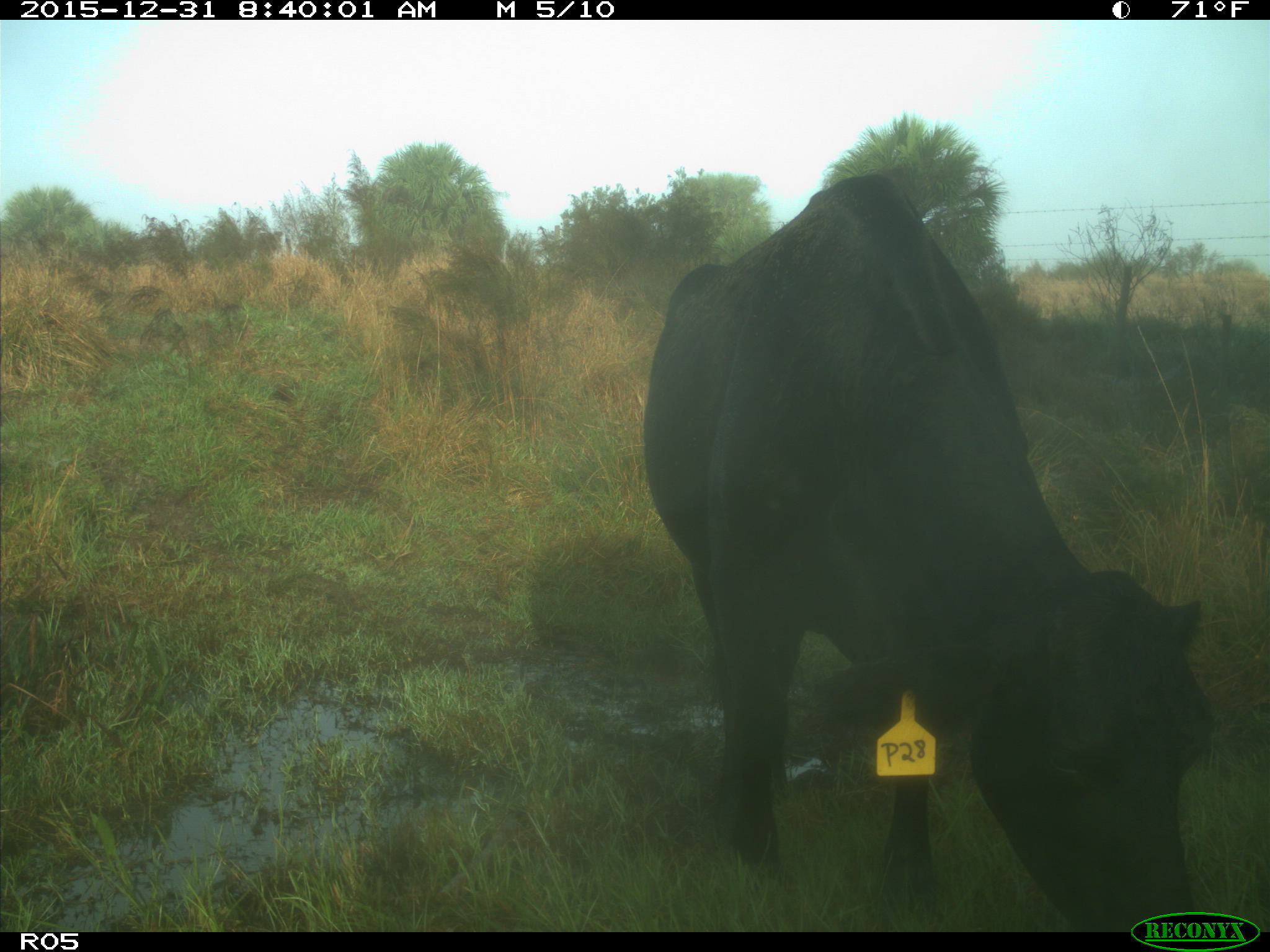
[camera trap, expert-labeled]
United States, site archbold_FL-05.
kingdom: Animalia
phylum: Chordata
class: Mammalia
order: Artiodactyla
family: Bovidae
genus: Bos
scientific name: Bos taurus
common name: domestic cow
Bos taurus (domestic cow).